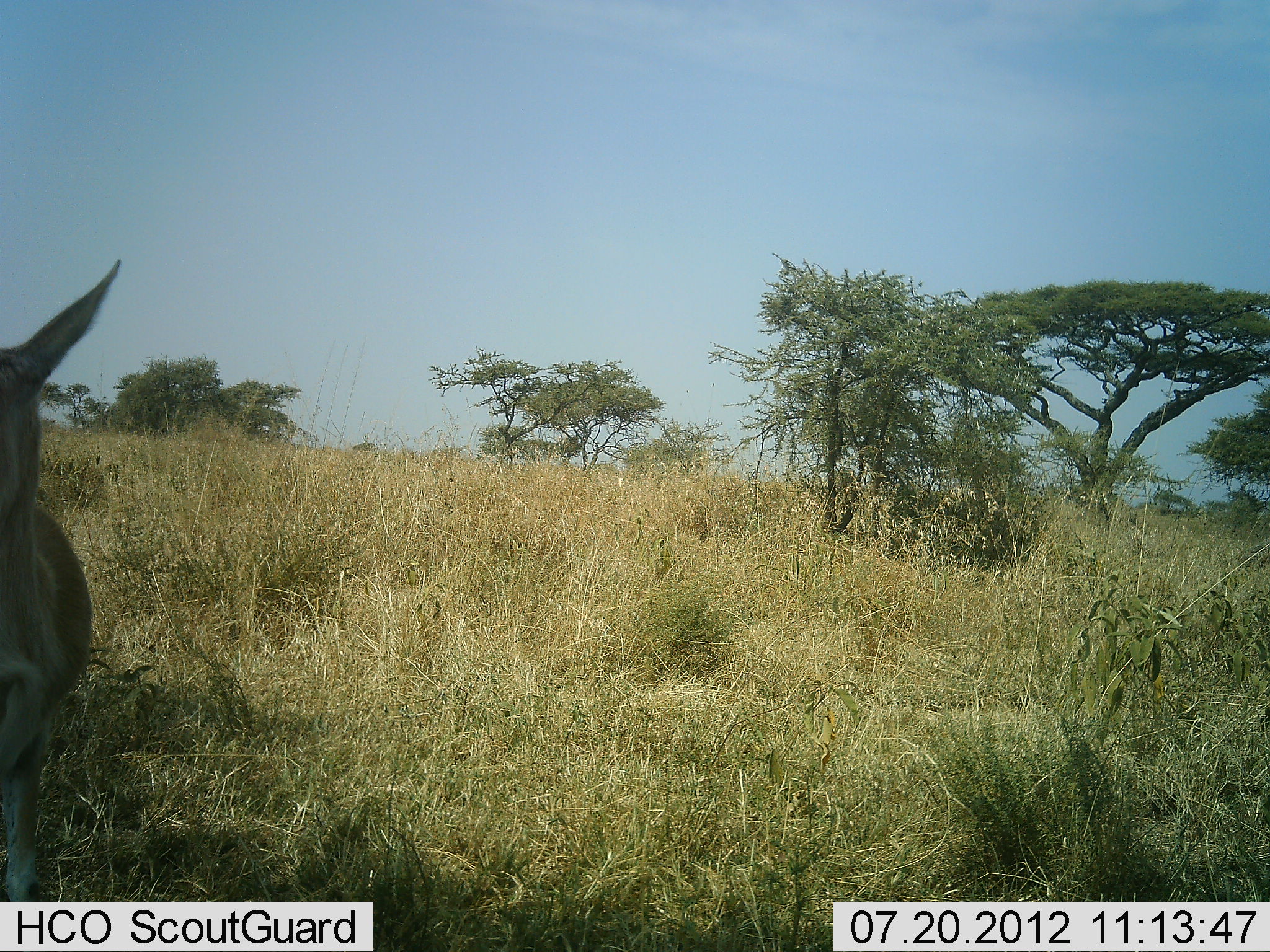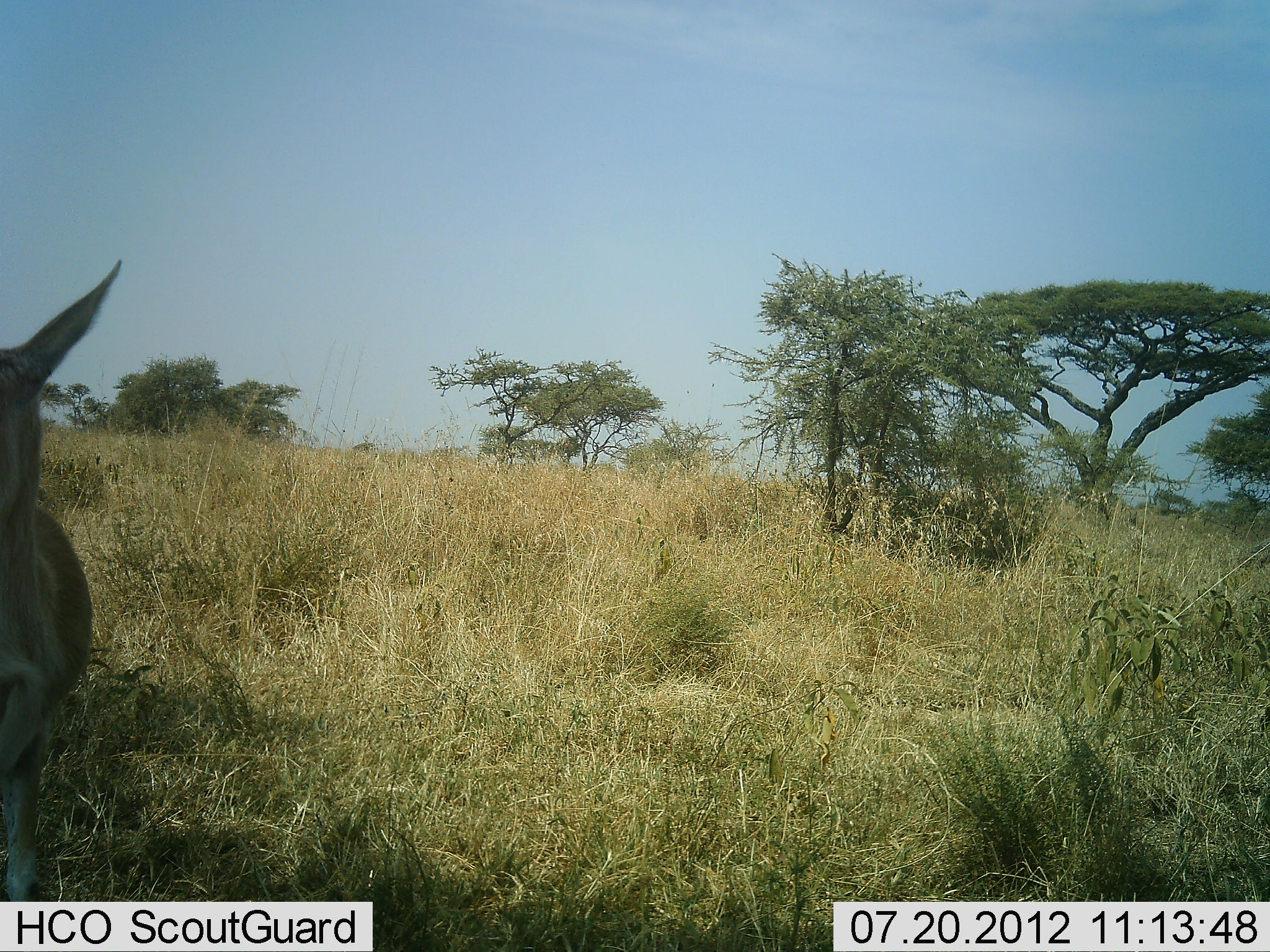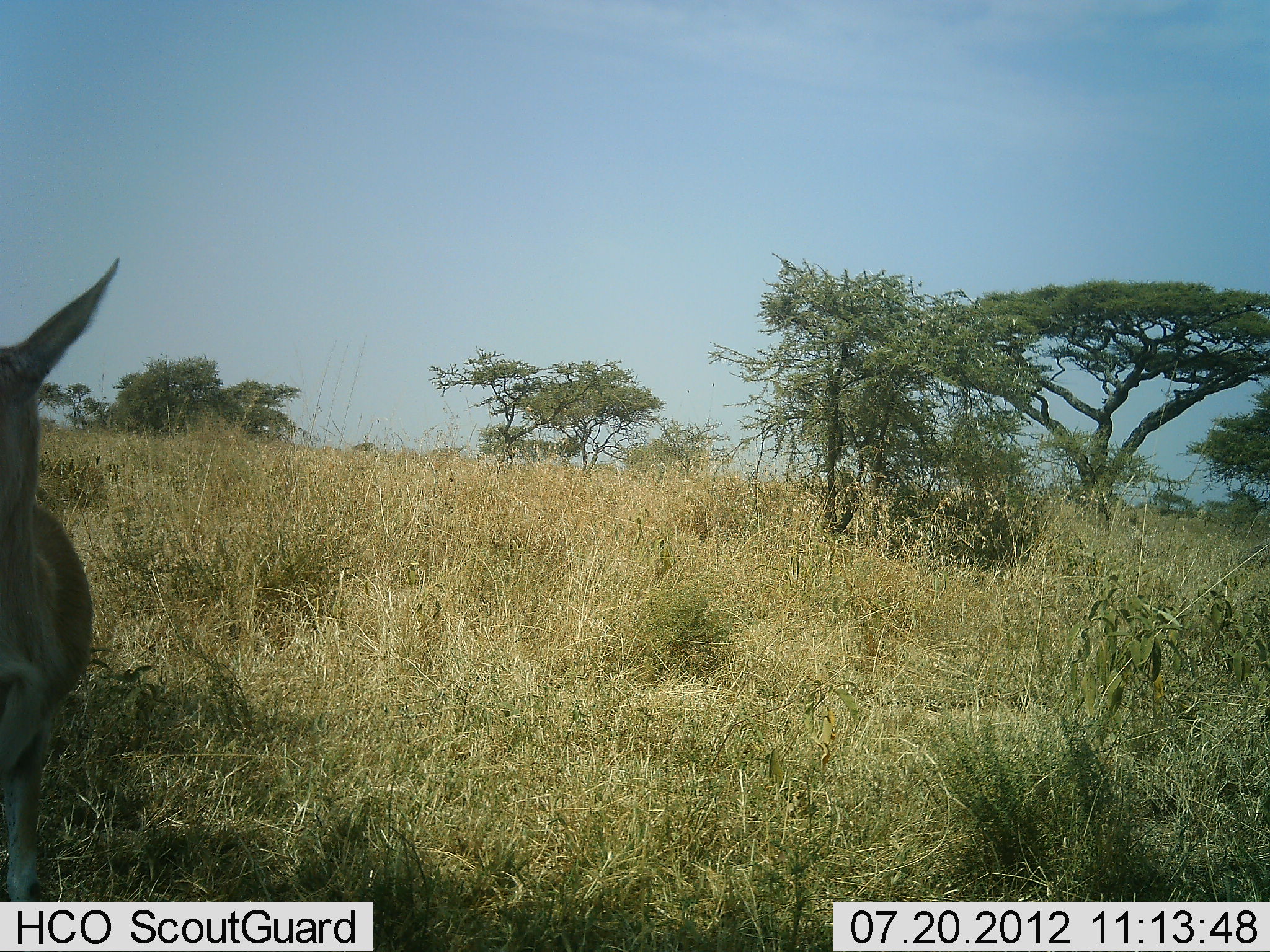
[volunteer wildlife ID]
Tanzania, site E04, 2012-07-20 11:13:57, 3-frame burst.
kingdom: Animalia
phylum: Chordata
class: Mammalia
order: Artiodactyla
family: Bovidae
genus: Nanger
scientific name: Nanger granti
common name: grant's gazelle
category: gazellegrants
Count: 1.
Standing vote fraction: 83%.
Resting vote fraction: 0%.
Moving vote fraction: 17%.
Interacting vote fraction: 0%.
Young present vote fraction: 0%.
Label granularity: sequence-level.